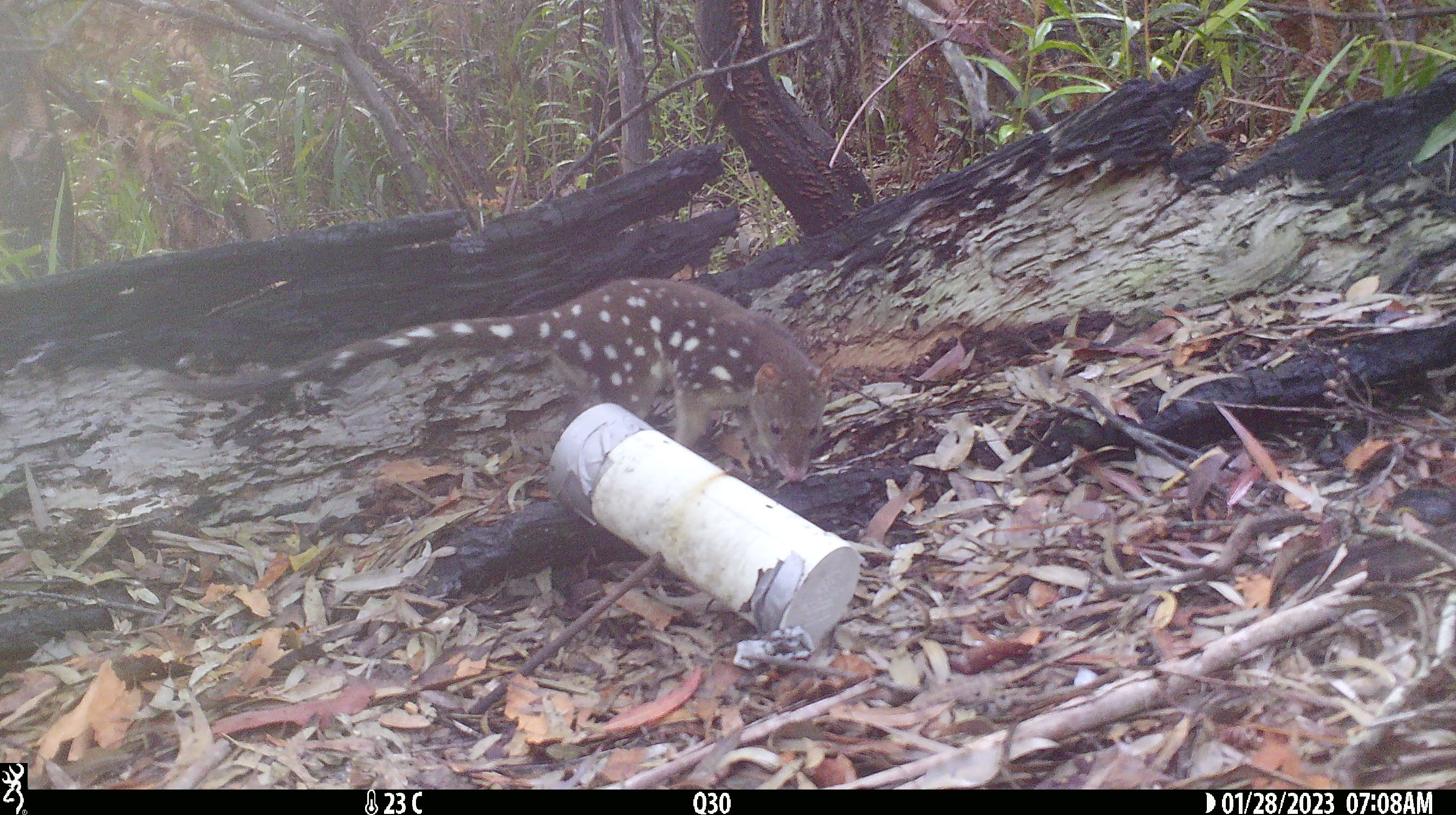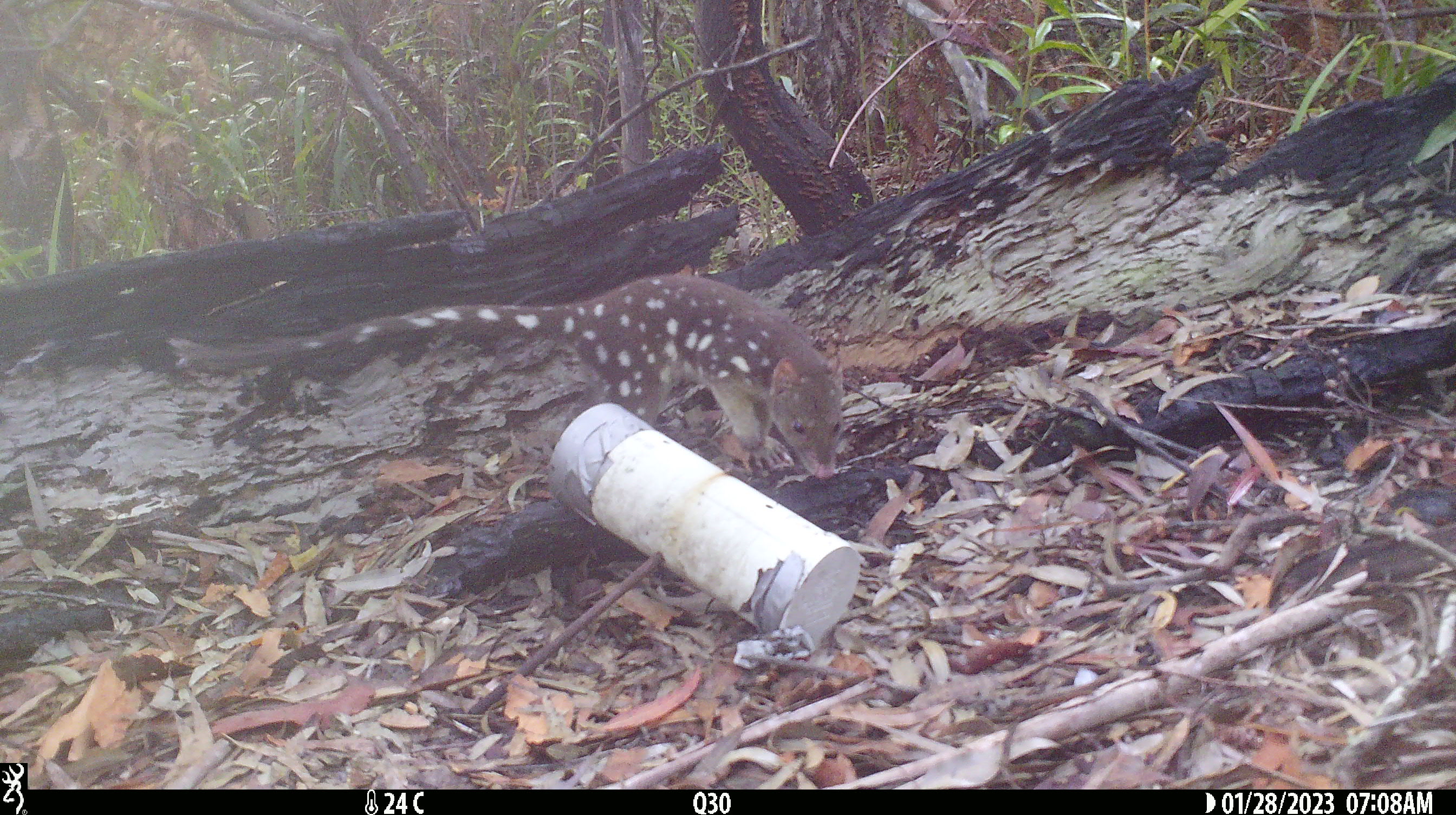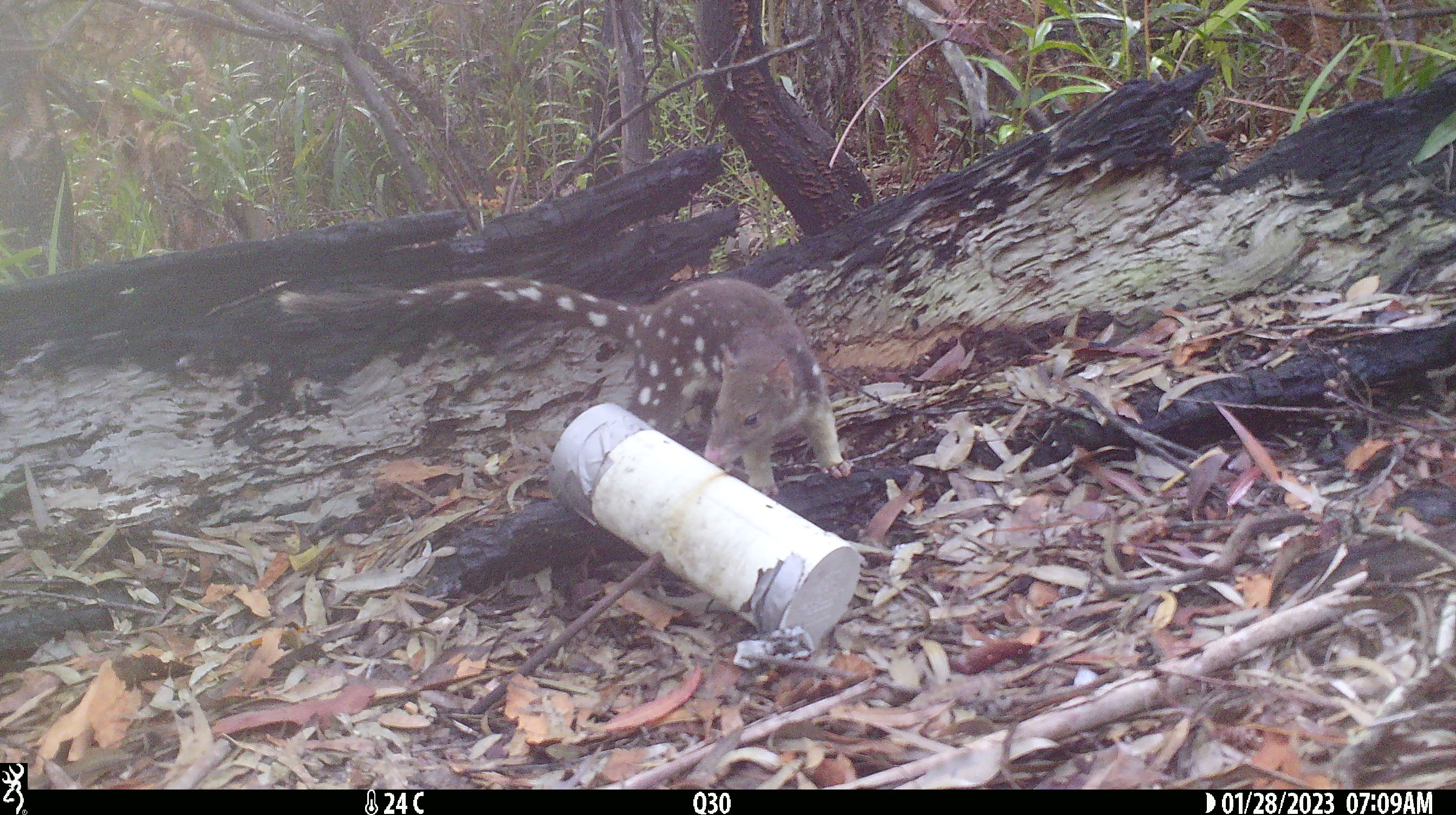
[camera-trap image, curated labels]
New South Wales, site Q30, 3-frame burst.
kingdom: Animalia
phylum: Chordata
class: Mammalia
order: Dasyuromorphia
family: Dasyuridae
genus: Dasyurus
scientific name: Dasyurus maculatus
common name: spotted-tailed quoll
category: quoll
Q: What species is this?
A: Quoll (spotted-tailed quoll) (Dasyurus maculatus).